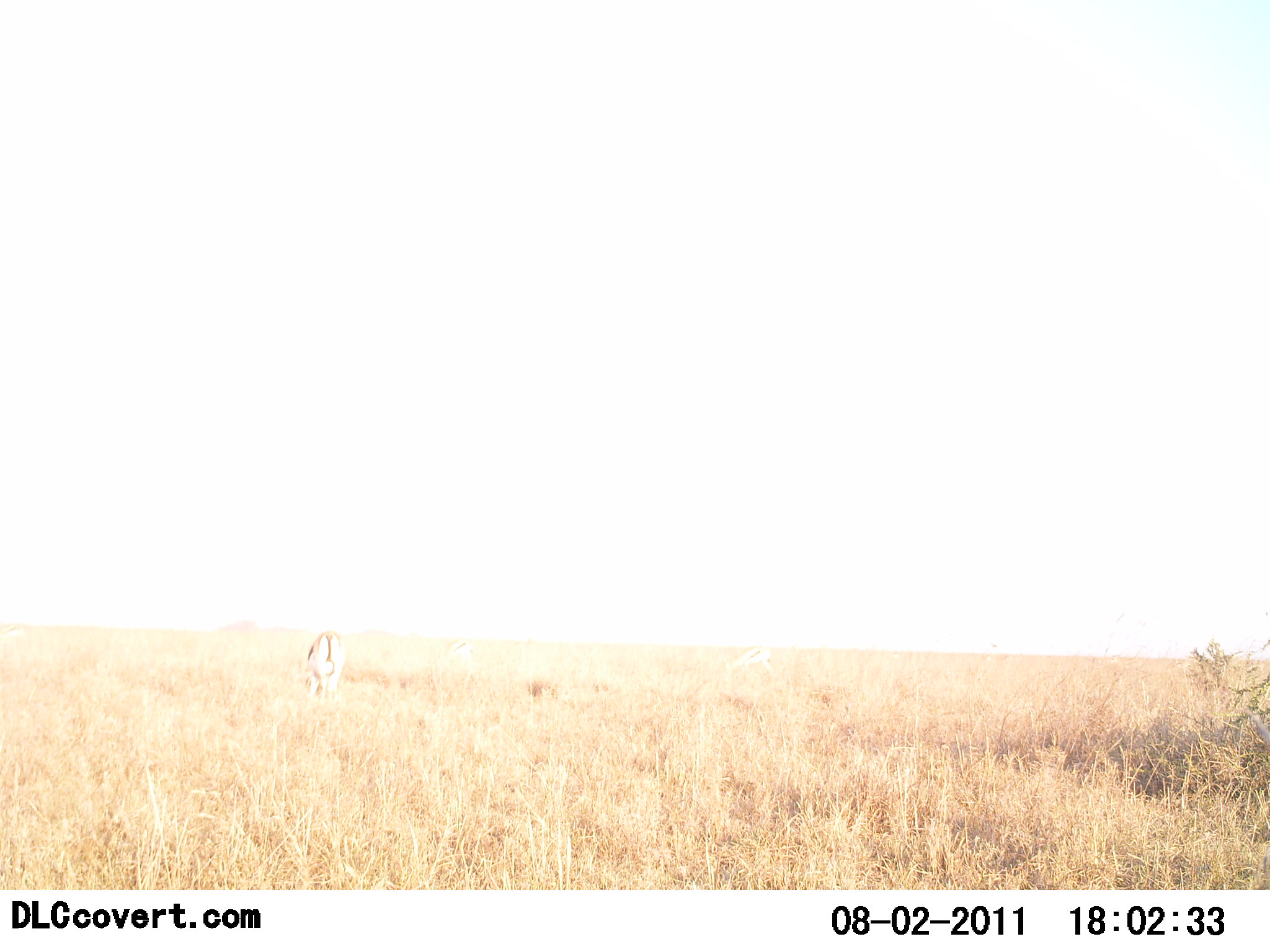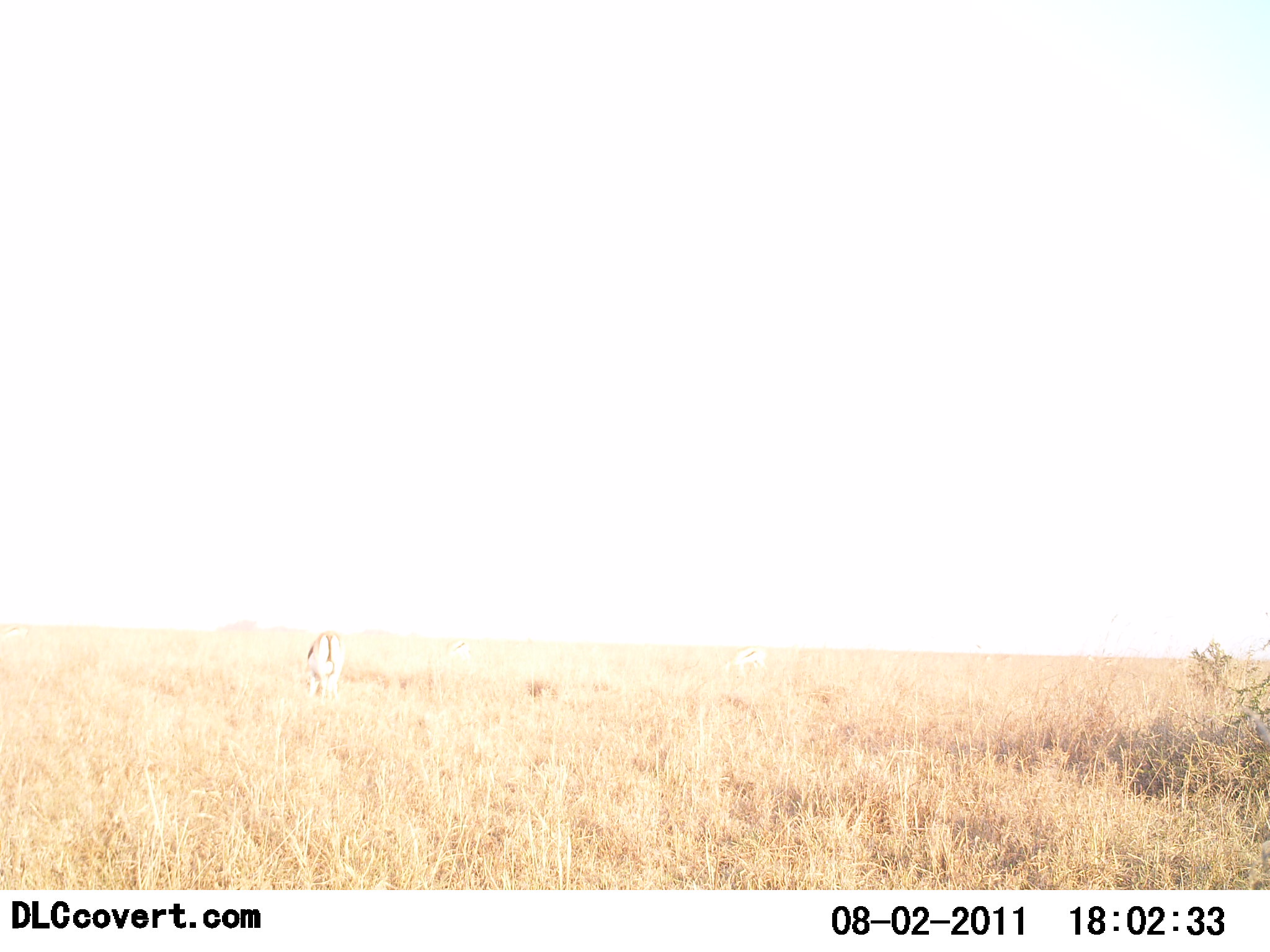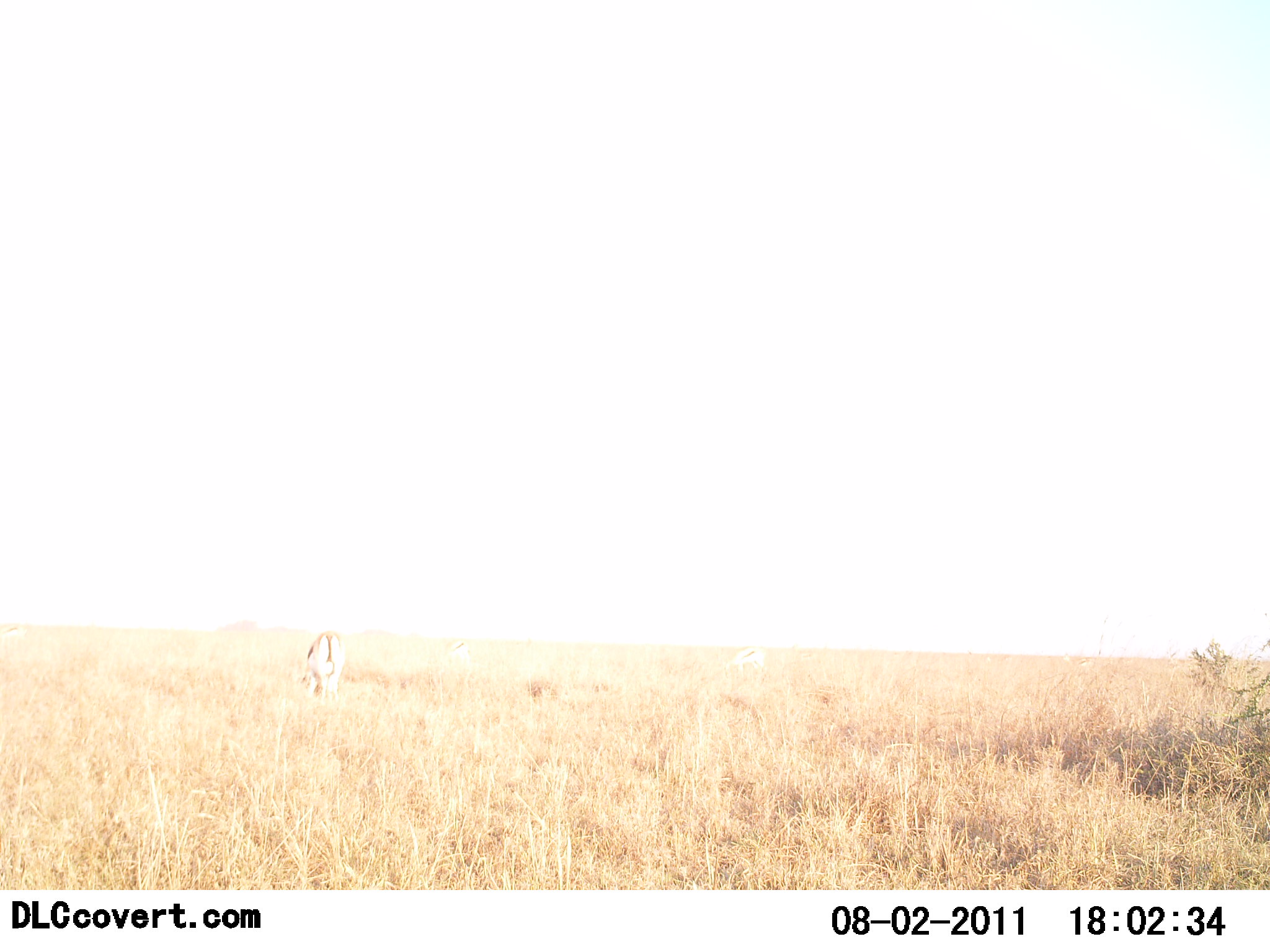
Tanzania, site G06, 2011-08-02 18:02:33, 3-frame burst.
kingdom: Animalia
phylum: Chordata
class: Mammalia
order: Artiodactyla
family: Bovidae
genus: Eudorcas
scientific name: Eudorcas thomsonii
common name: thomson's gazelle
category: gazellethomsons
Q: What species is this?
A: Gazellethomsons (thomson's gazelle) (Eudorcas thomsonii).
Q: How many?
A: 1.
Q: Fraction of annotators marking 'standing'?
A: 33%.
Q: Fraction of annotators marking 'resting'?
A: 0%.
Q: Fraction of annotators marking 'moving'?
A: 0%.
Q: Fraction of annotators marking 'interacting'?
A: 0%.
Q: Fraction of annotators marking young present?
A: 0%.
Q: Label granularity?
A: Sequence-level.